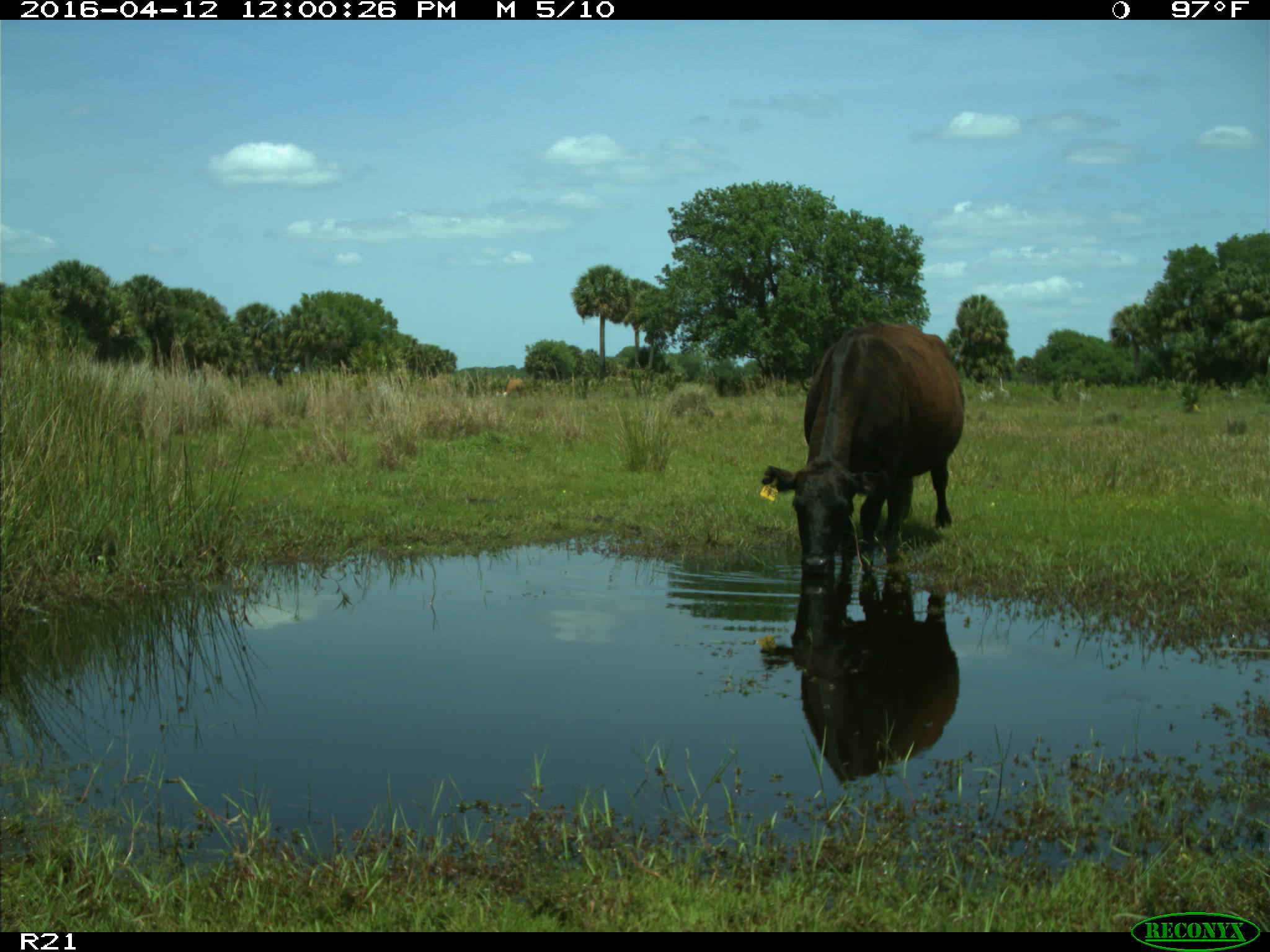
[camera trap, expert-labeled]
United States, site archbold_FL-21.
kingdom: Animalia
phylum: Chordata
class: Mammalia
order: Artiodactyla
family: Bovidae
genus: Bos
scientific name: Bos taurus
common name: domestic cow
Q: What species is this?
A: Bos taurus (domestic cow).